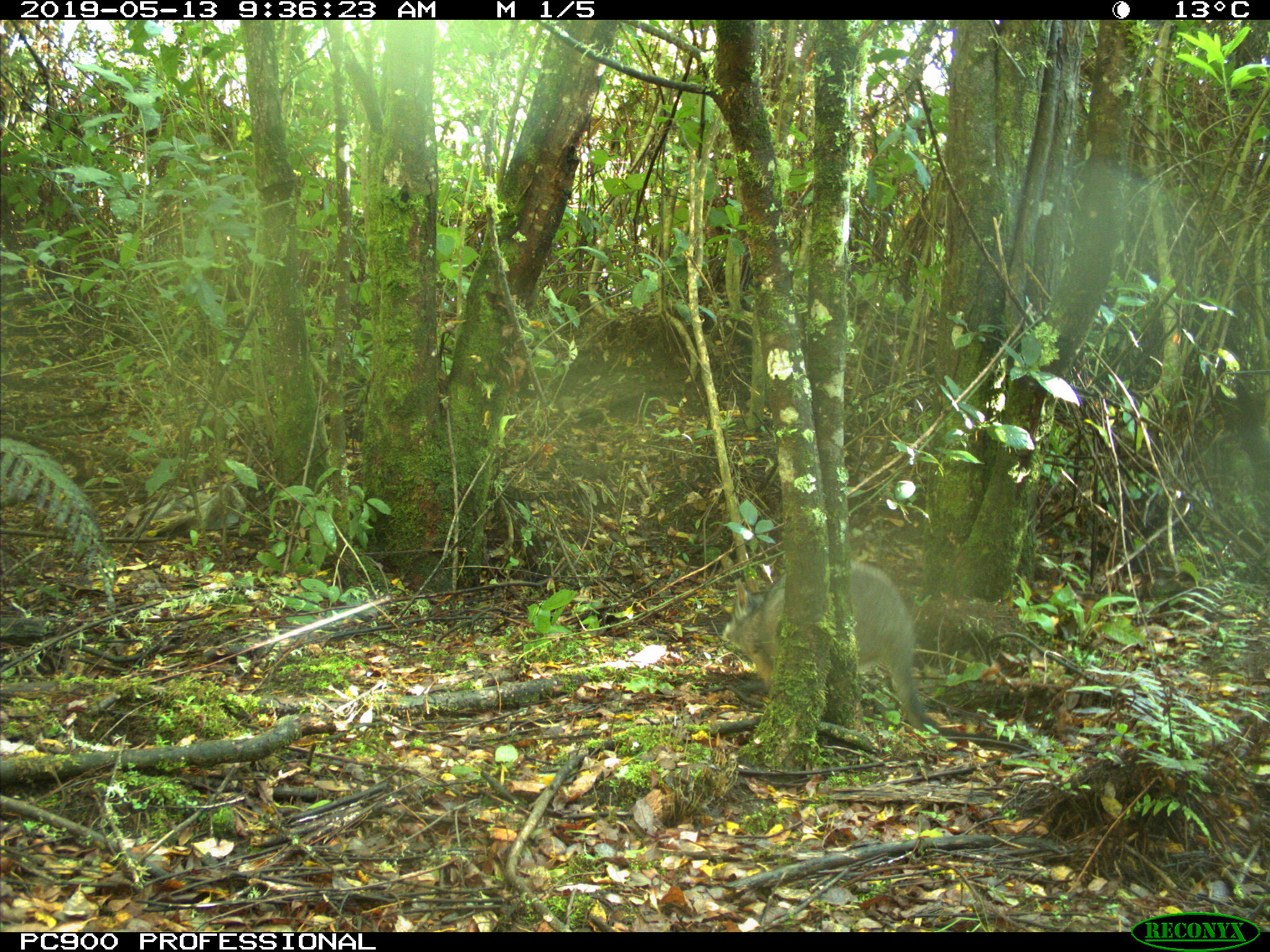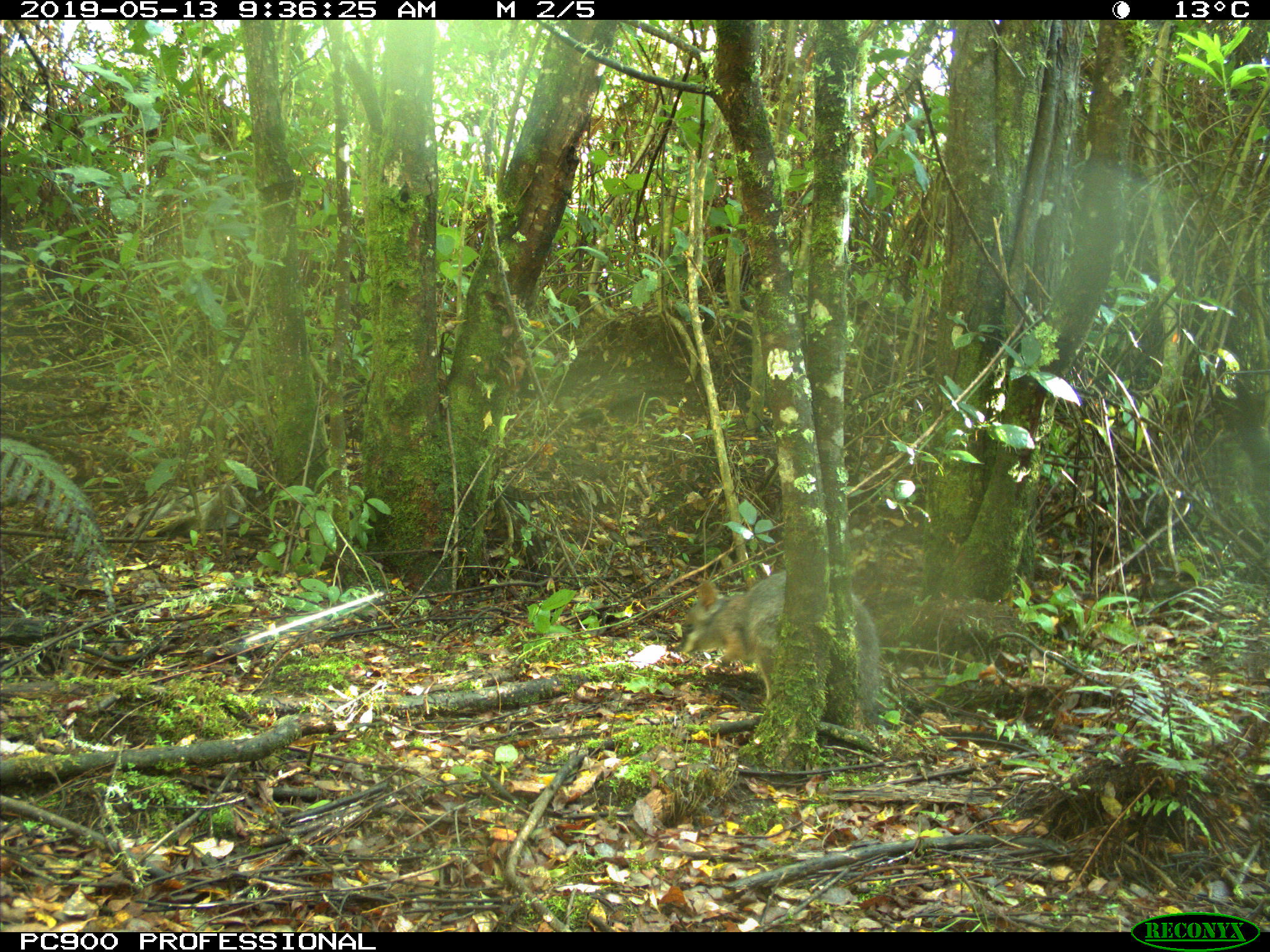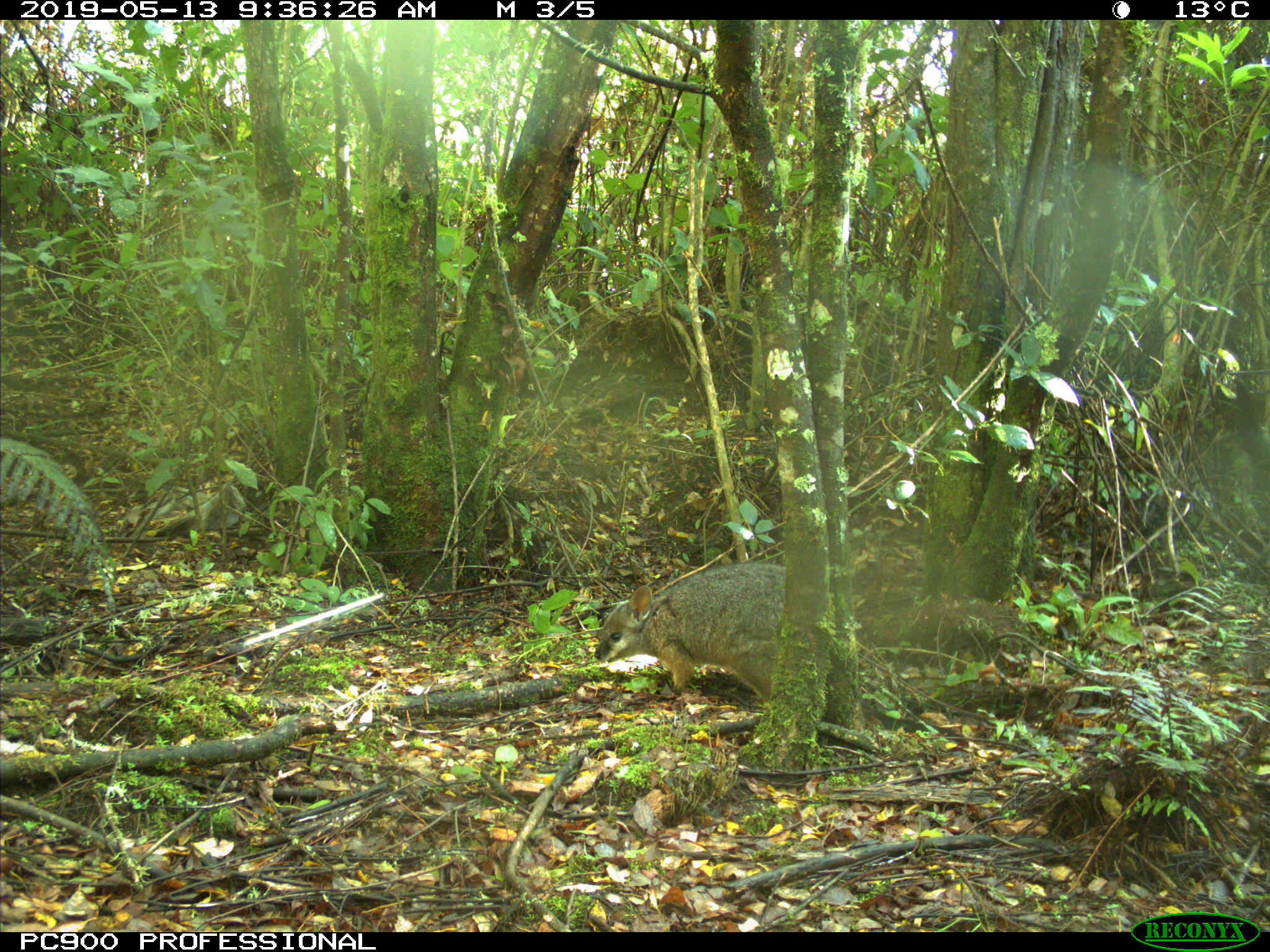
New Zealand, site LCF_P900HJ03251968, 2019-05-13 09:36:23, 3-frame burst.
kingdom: Animalia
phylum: Chordata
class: Mammalia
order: Diprotodontia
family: Macropodidae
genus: Notamacropus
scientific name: Notamacropus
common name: wallaby